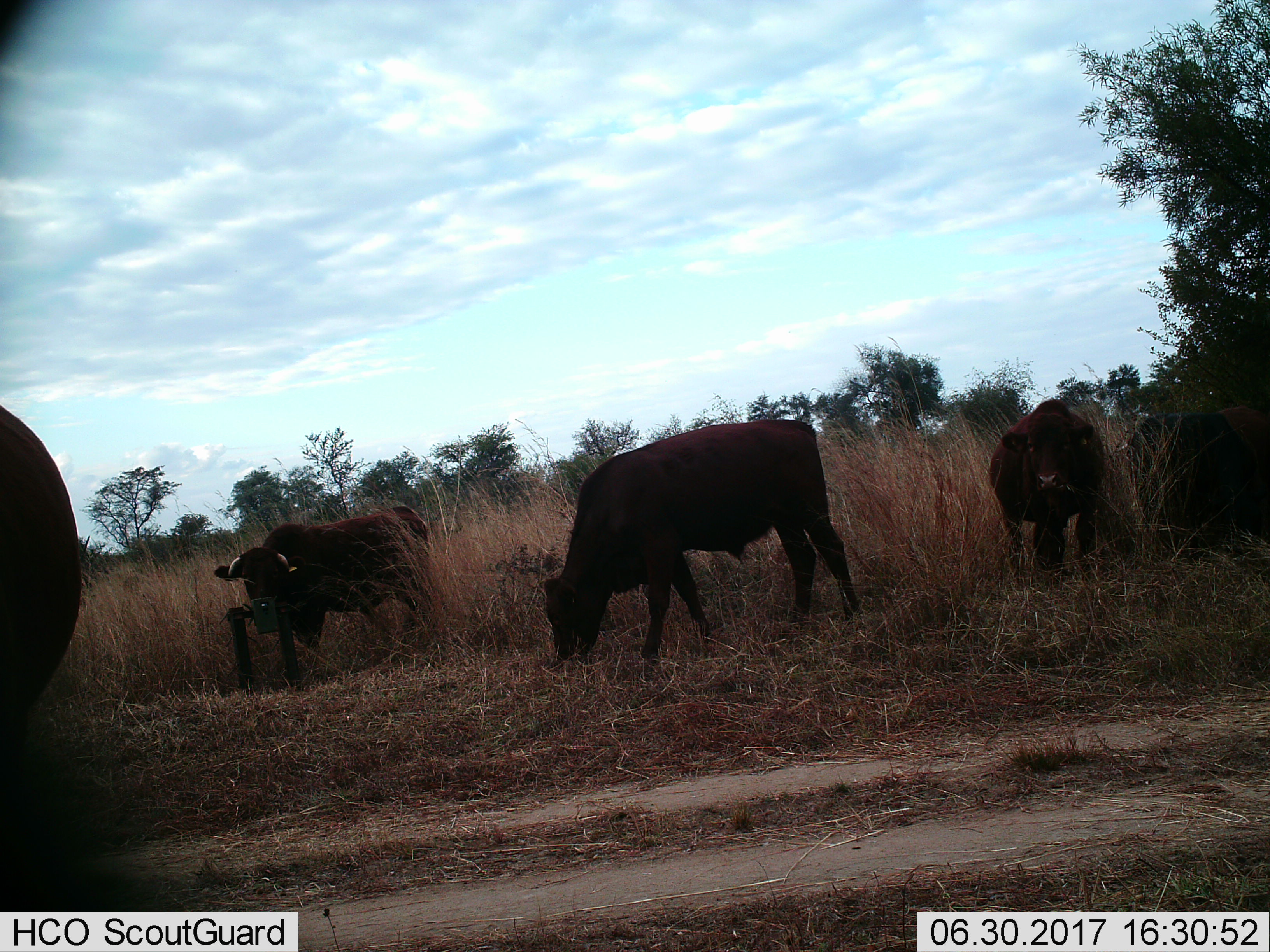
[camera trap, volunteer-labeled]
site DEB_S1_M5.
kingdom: Animalia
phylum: Chordata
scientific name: Vertebrata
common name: domestic animal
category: domesticanimal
Domesticanimal (domestic animal) (Vertebrata), count 5. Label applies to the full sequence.